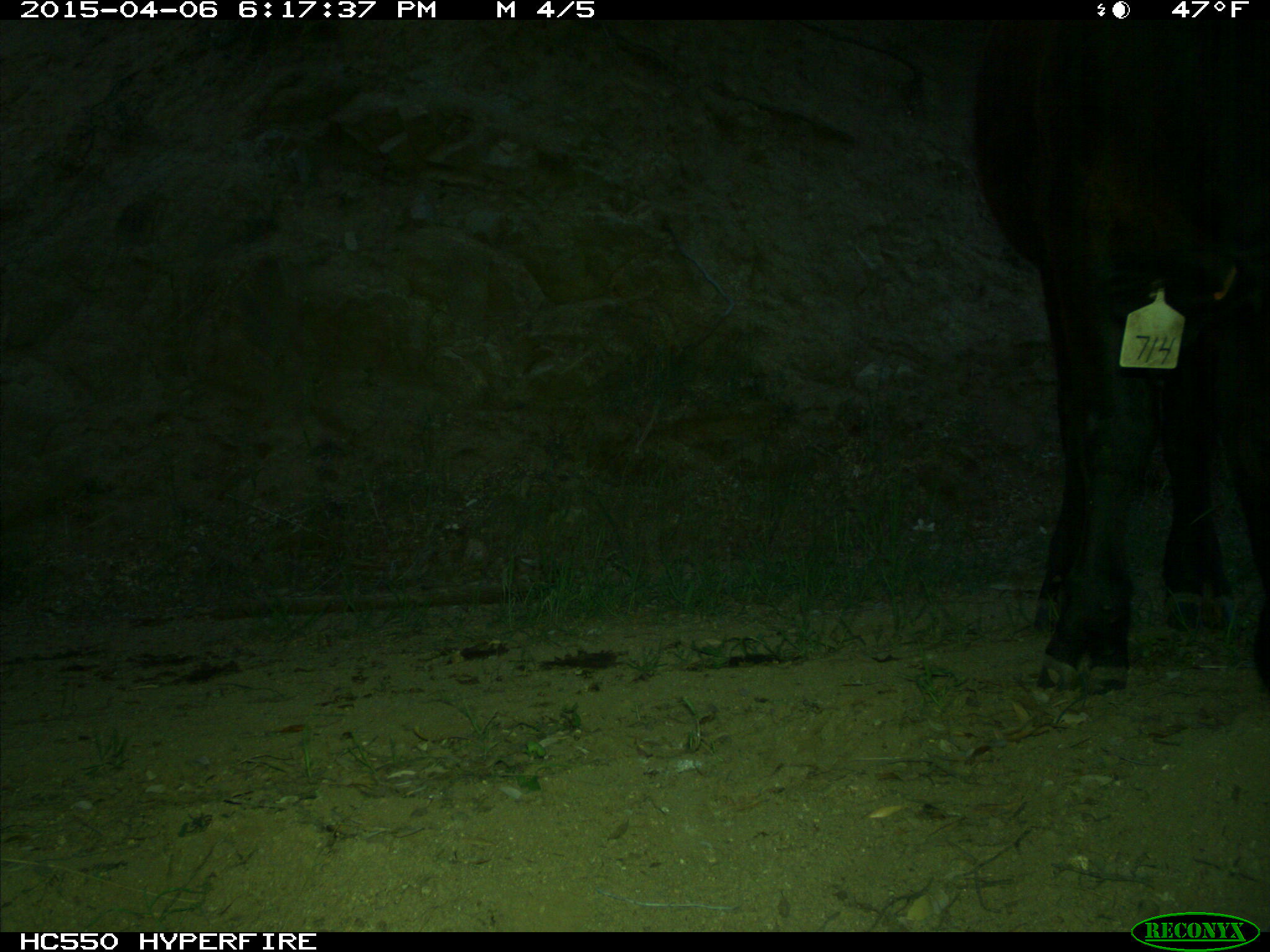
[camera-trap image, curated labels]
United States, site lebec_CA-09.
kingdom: Animalia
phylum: Chordata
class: Mammalia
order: Artiodactyla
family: Bovidae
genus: Bos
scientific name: Bos taurus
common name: domestic cow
Bos taurus (domestic cow).